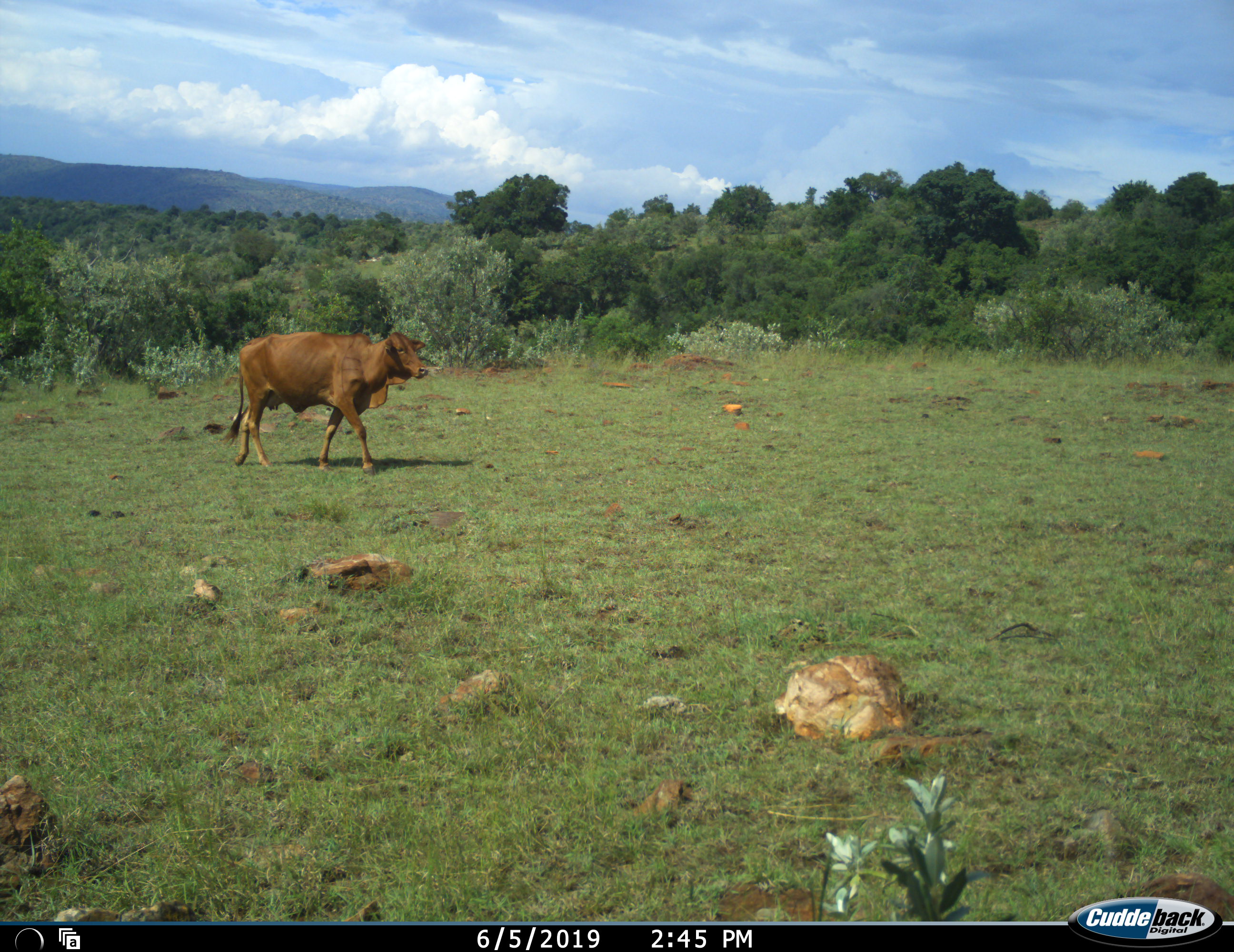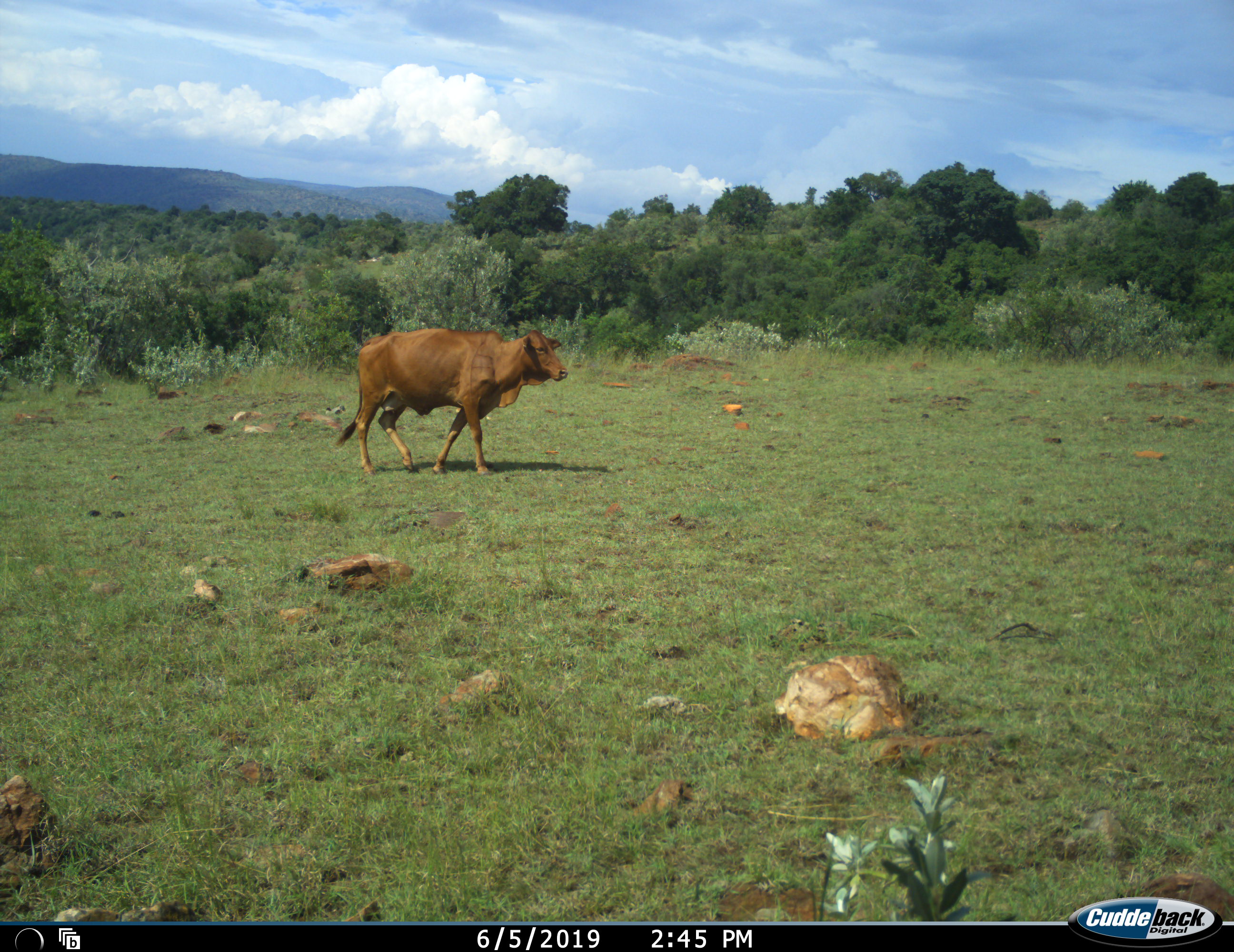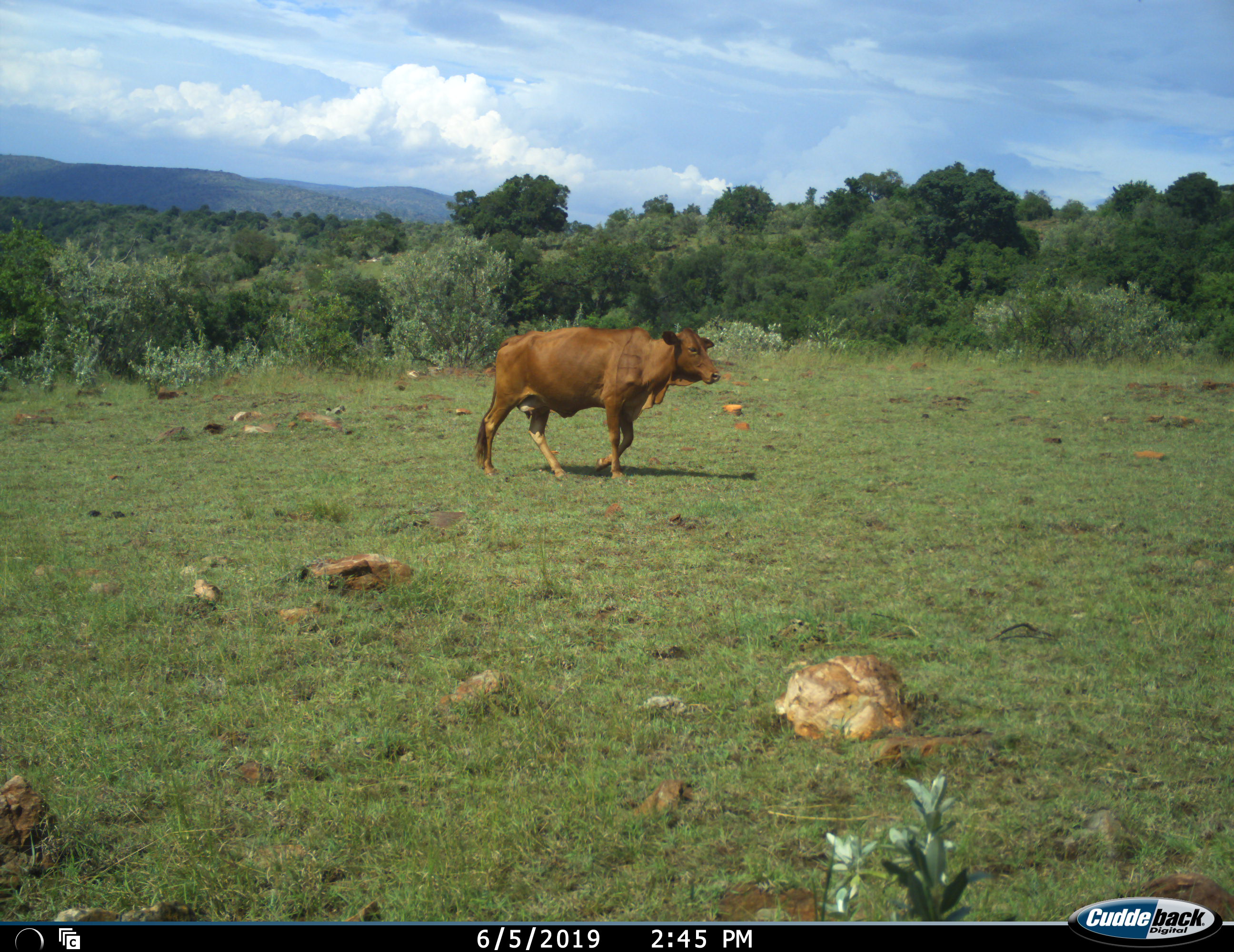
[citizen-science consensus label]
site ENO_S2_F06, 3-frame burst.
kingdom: Animalia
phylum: Chordata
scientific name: Vertebrata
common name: domestic animal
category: domesticanimal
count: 1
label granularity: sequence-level